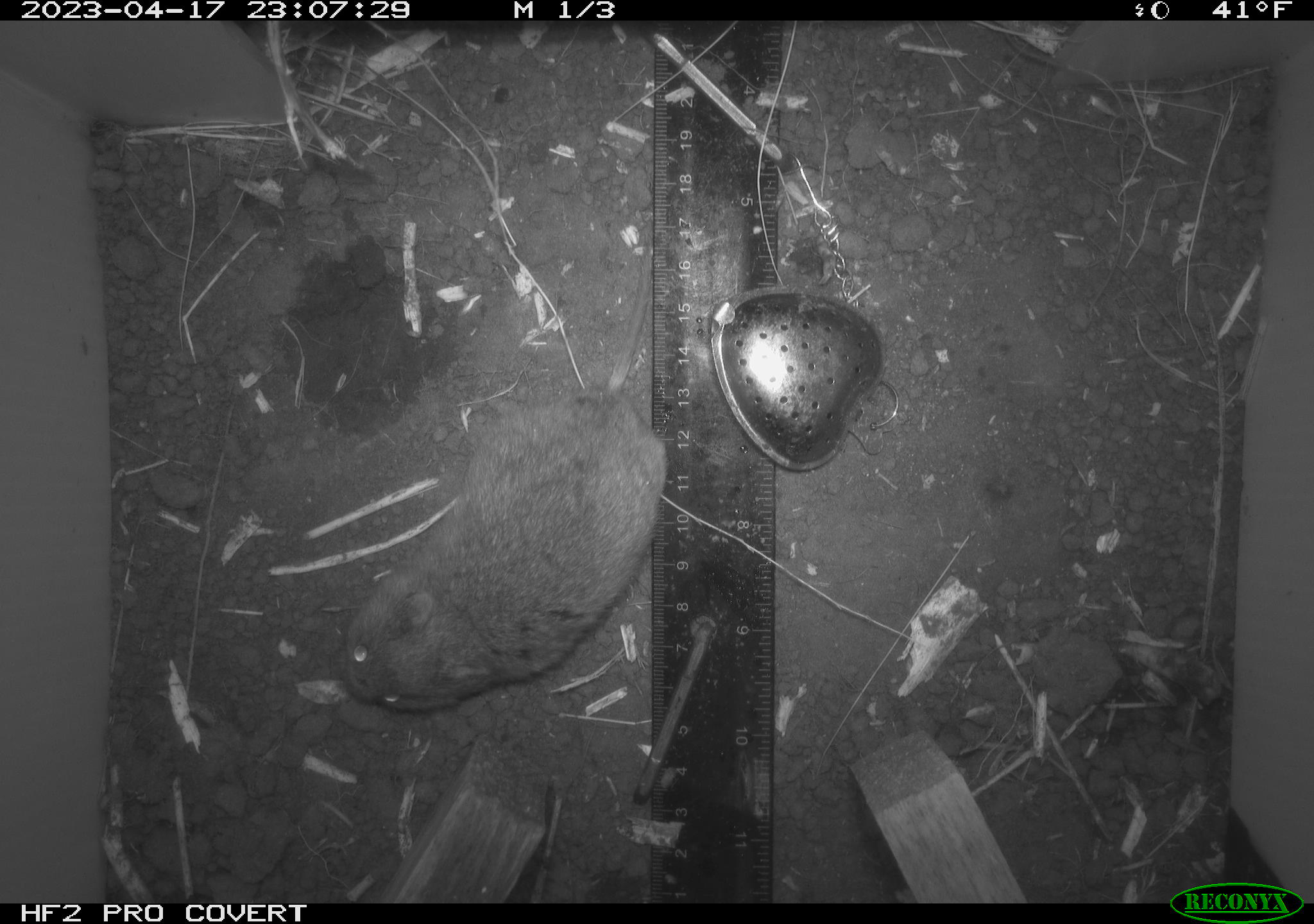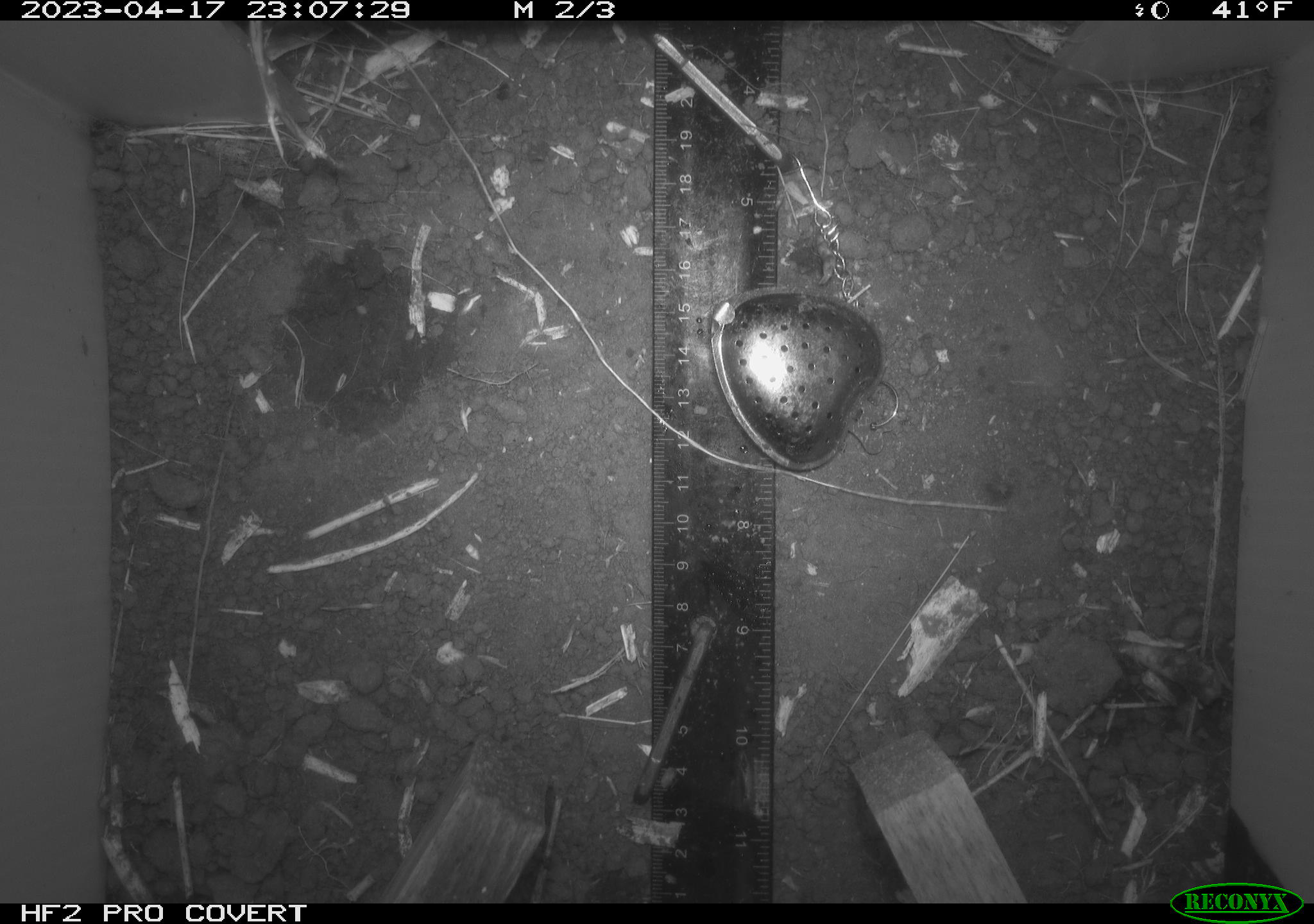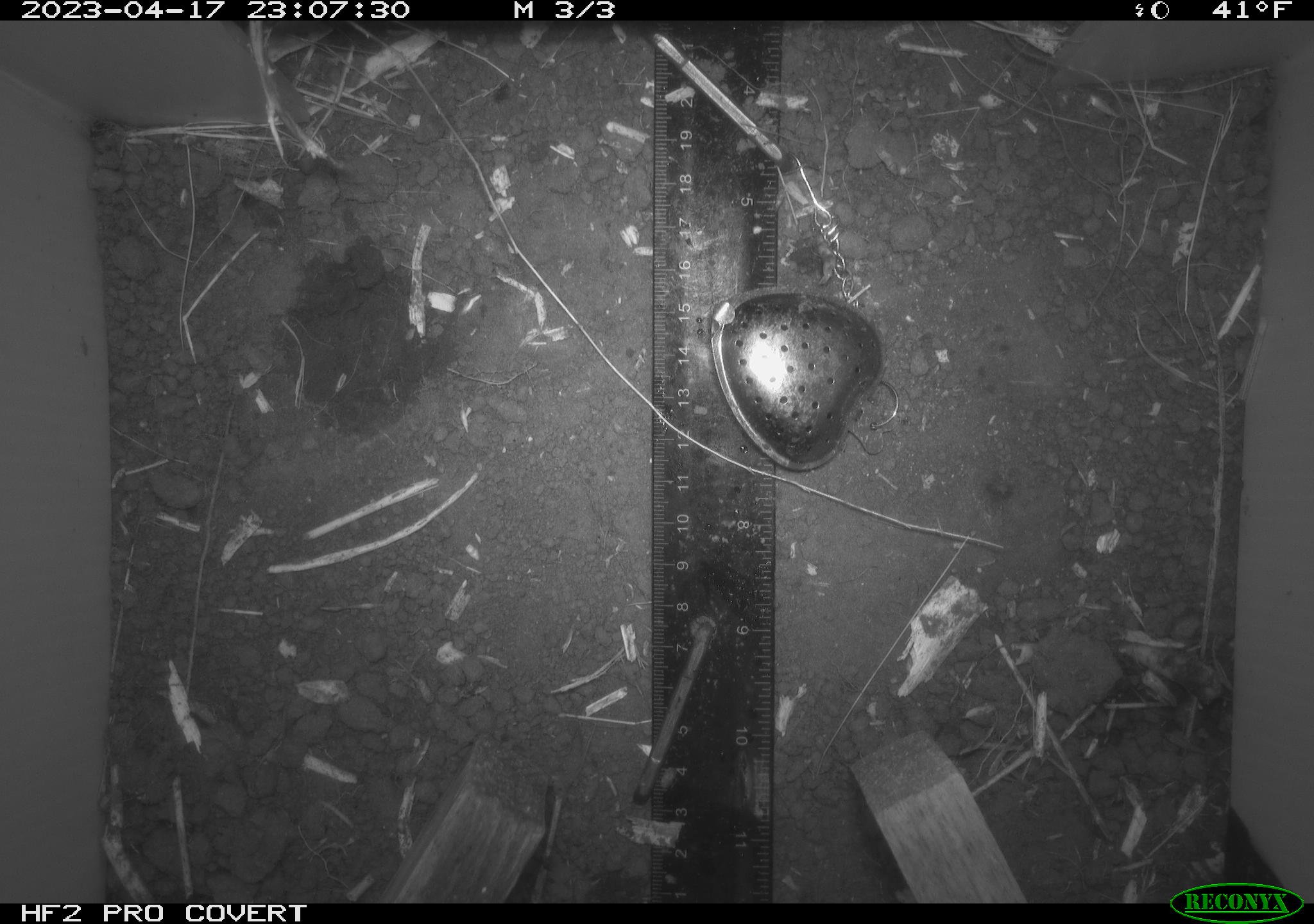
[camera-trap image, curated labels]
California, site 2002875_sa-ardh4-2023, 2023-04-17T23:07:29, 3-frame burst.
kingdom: Animalia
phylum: Chordata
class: Mammalia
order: Rodentia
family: Cricetidae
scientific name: Arvicolinae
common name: voles, lemmings, and muskrats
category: arvicolinae subfamily